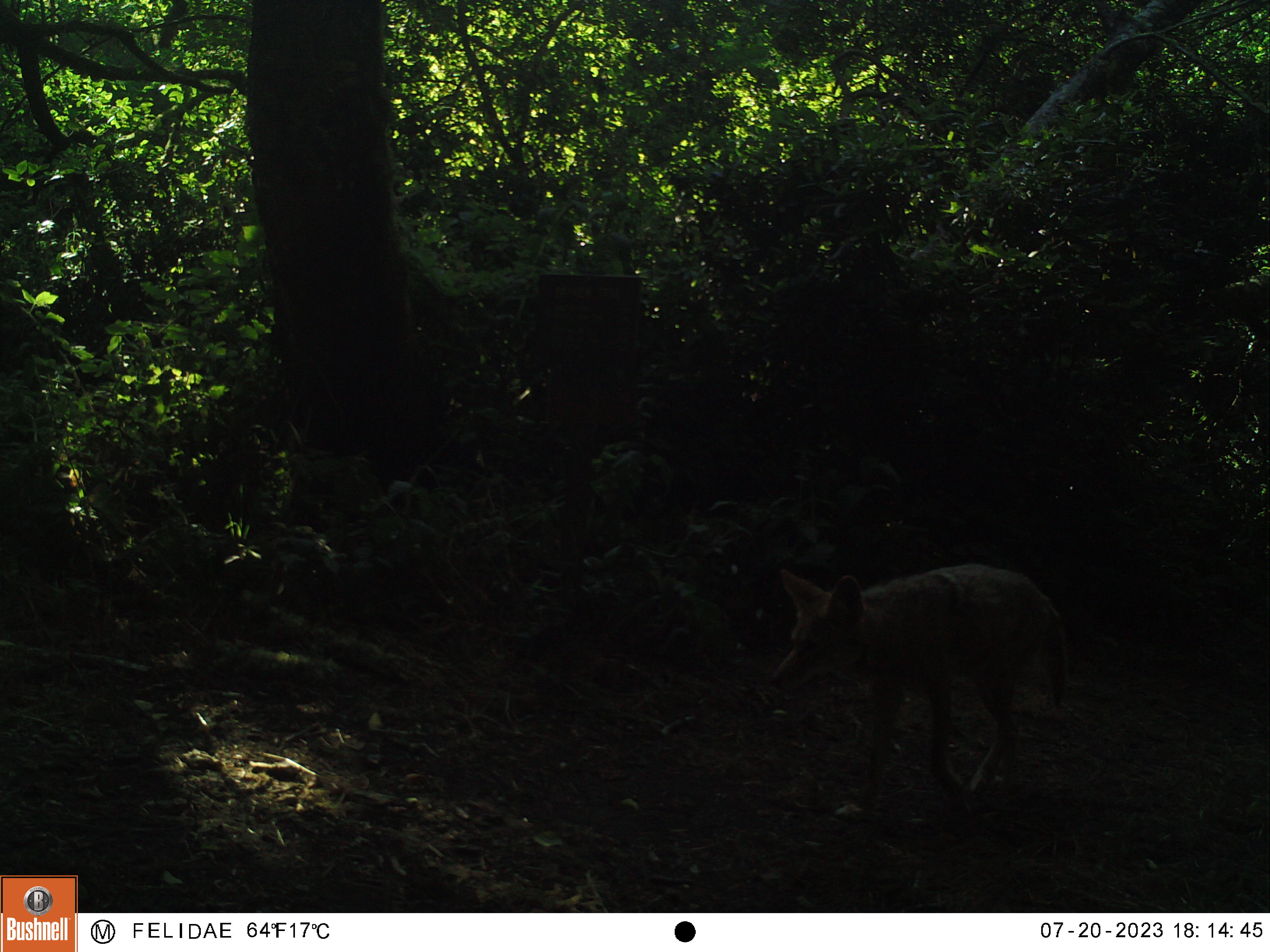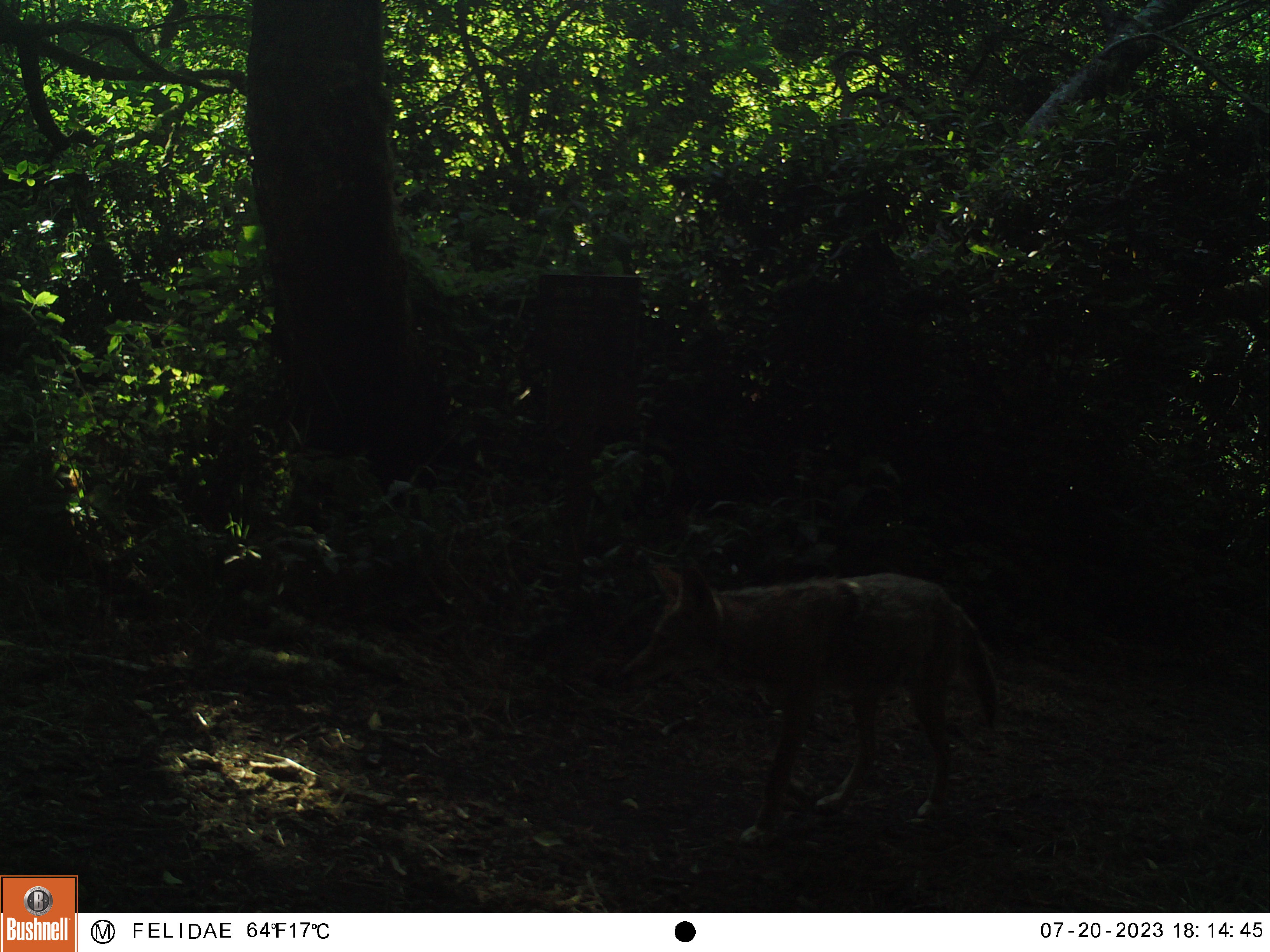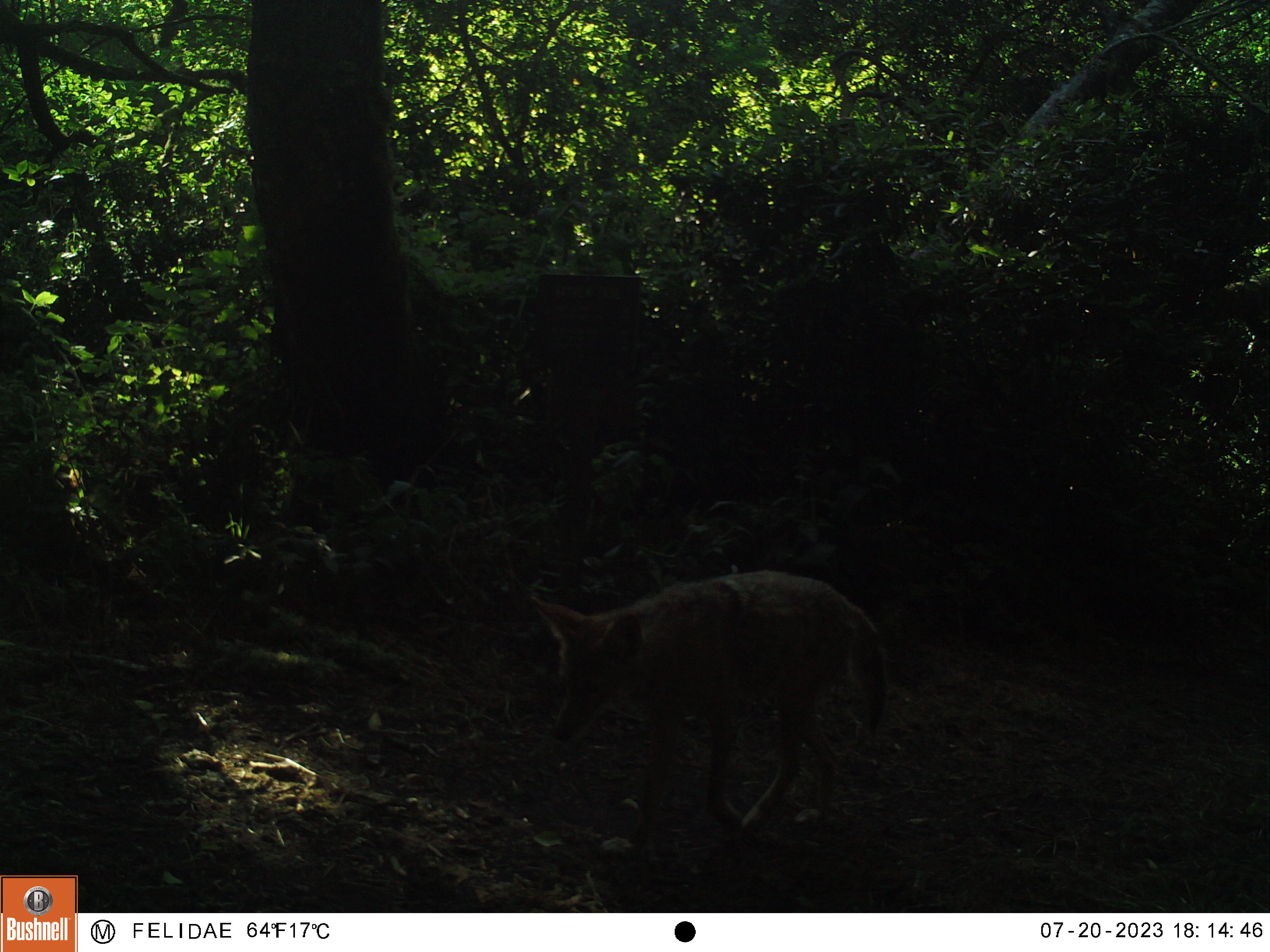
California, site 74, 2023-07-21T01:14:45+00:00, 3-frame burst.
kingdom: Animalia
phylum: Chordata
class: Mammalia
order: Carnivora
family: Canidae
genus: Canis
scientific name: Canis latrans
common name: coyote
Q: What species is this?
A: Coyote (Canis latrans).